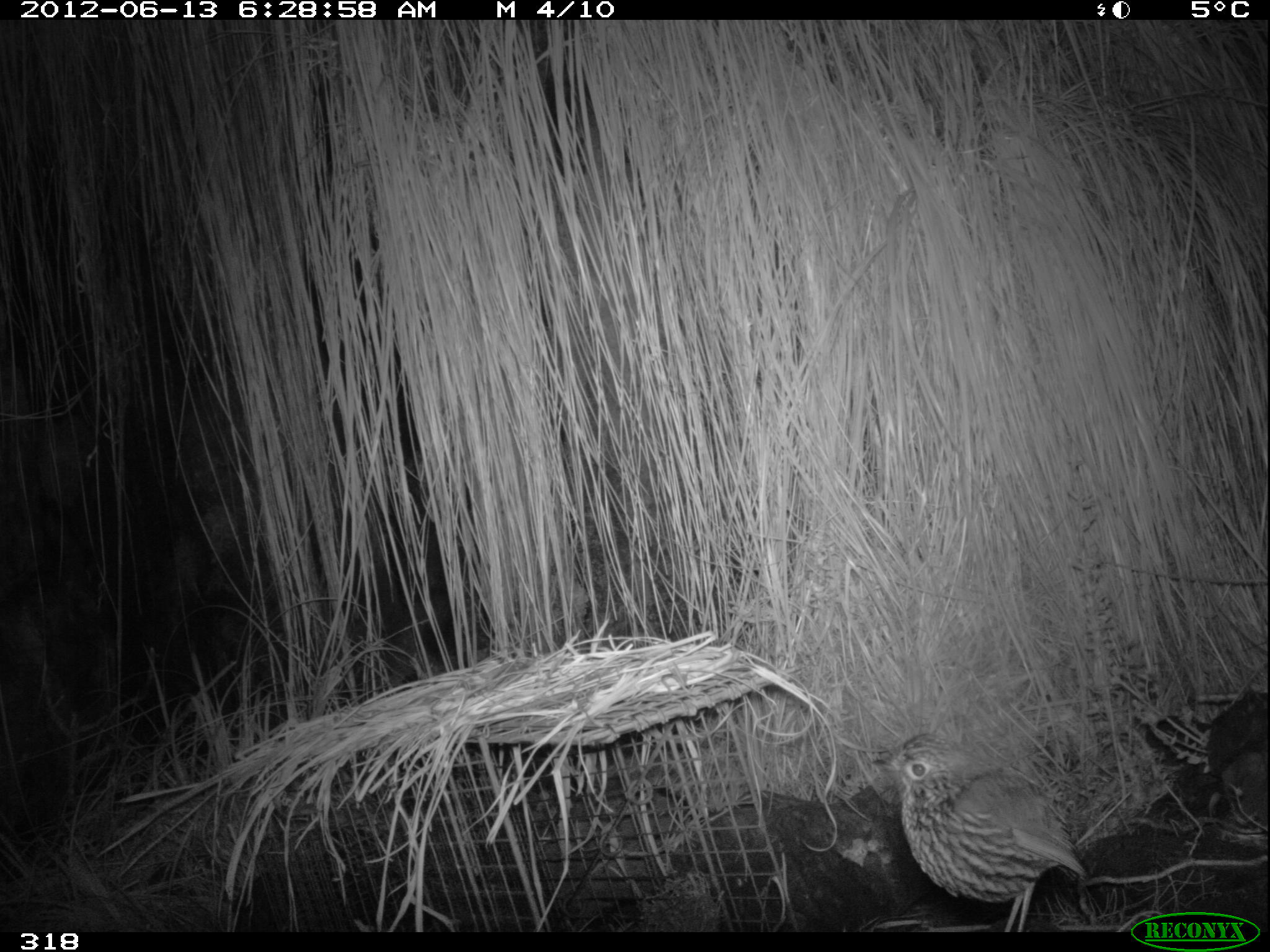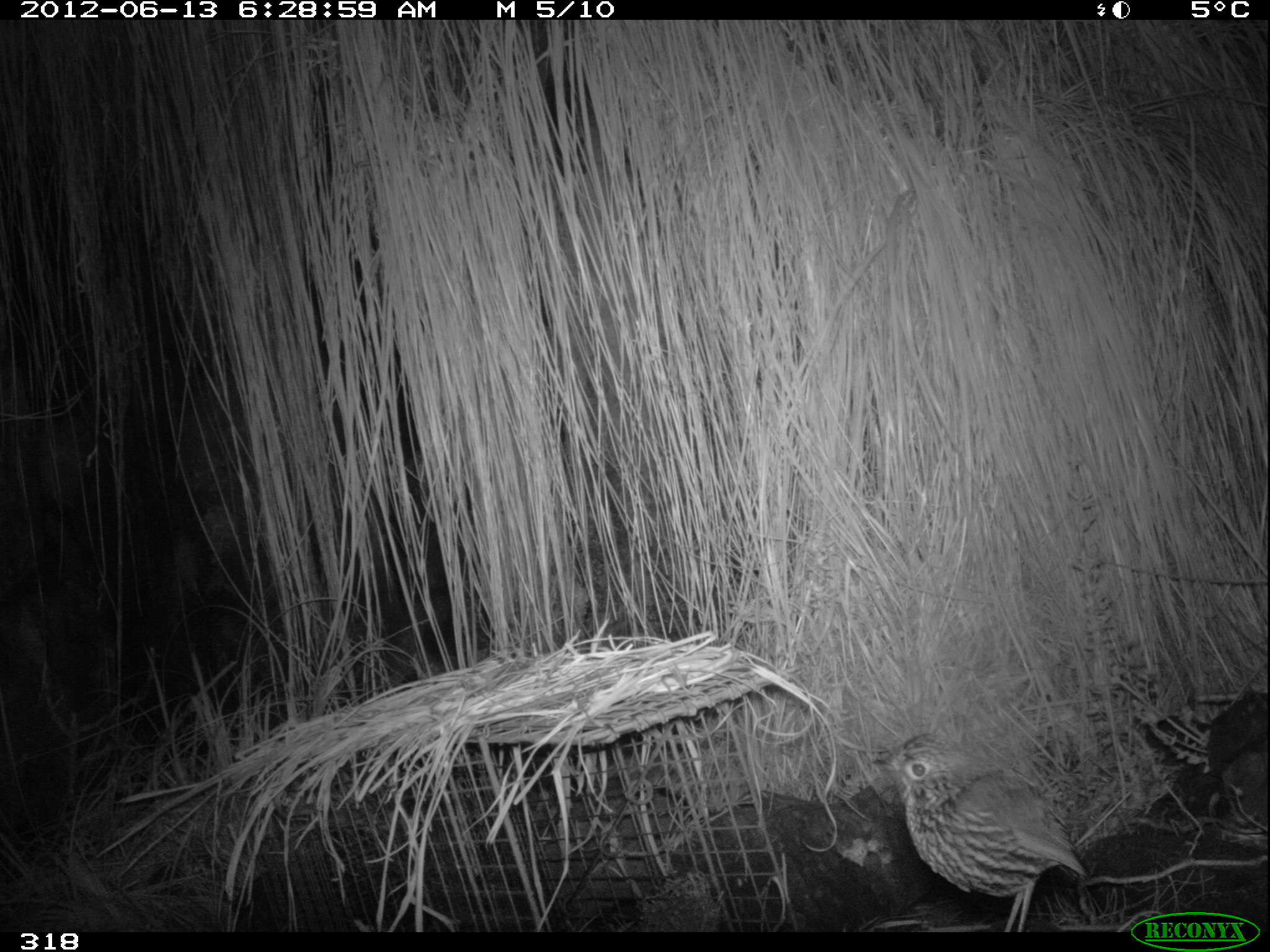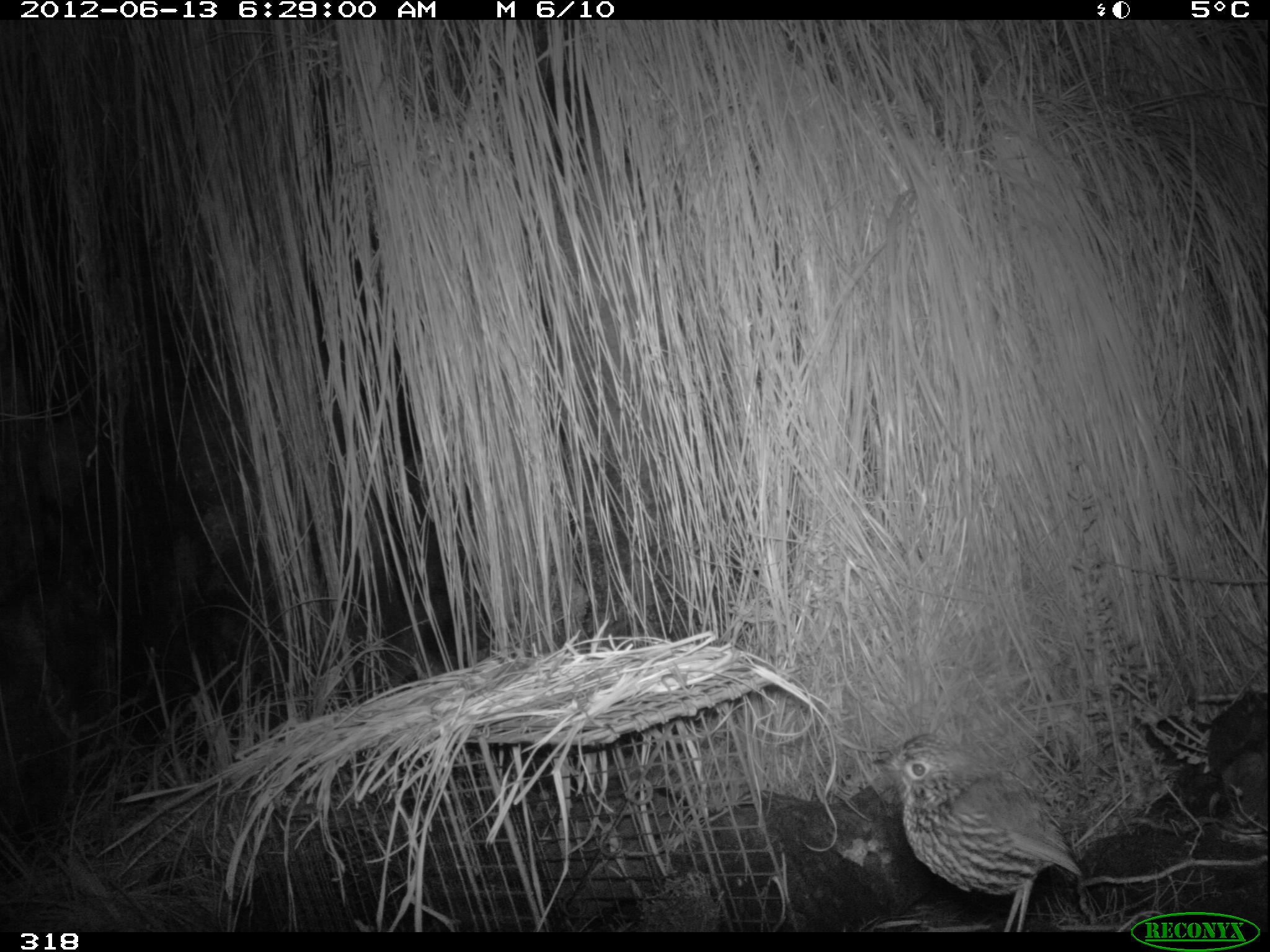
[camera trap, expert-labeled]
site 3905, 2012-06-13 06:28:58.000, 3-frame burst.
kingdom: Animalia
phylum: Chordata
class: Aves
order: Passeriformes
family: Grallariidae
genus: Grallaria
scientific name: Grallaria andicolus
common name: stripe-headed antpitta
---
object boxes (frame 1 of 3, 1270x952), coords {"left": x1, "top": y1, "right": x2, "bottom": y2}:
grallaria andicolus: {"left": 869, "top": 731, "right": 1088, "bottom": 932}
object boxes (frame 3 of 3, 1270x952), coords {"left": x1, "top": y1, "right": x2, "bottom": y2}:
grallaria andicolus: {"left": 869, "top": 731, "right": 1084, "bottom": 932}